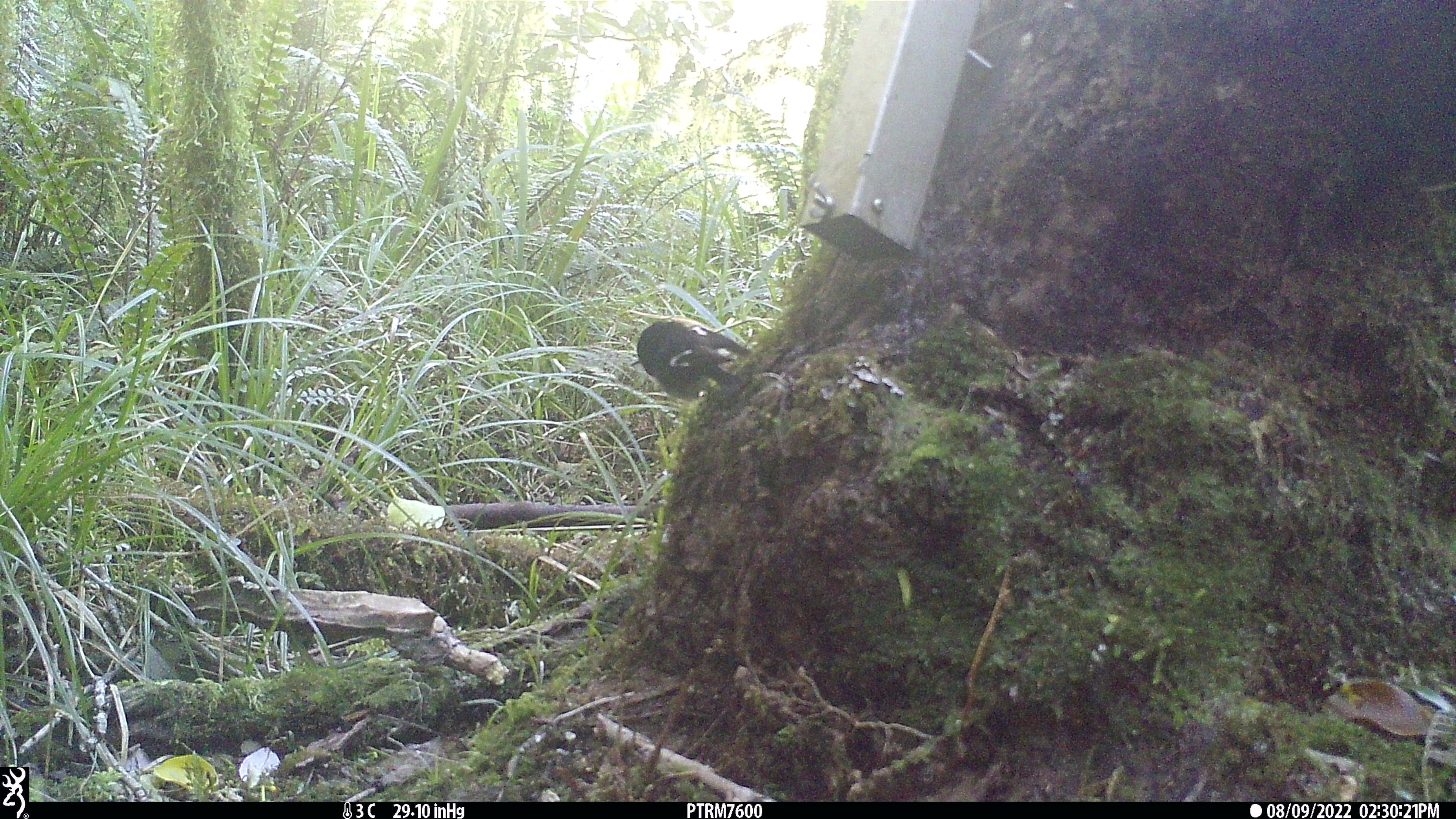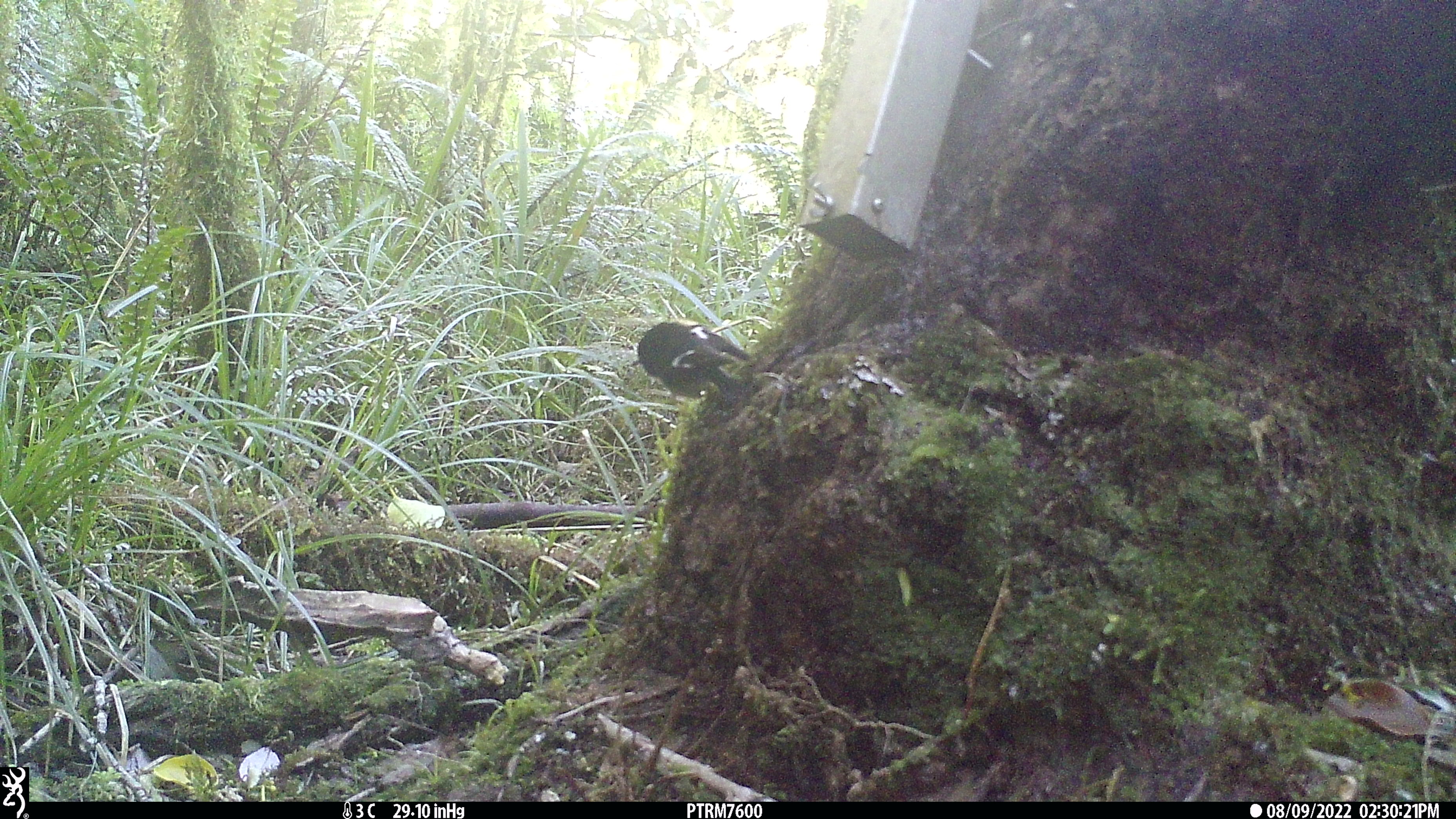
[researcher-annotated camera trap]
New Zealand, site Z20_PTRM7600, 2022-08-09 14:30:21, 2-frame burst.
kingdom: Animalia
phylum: Chordata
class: Aves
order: Passeriformes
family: Petroicidae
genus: Petroica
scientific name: Petroica macrocephala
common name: tomtit